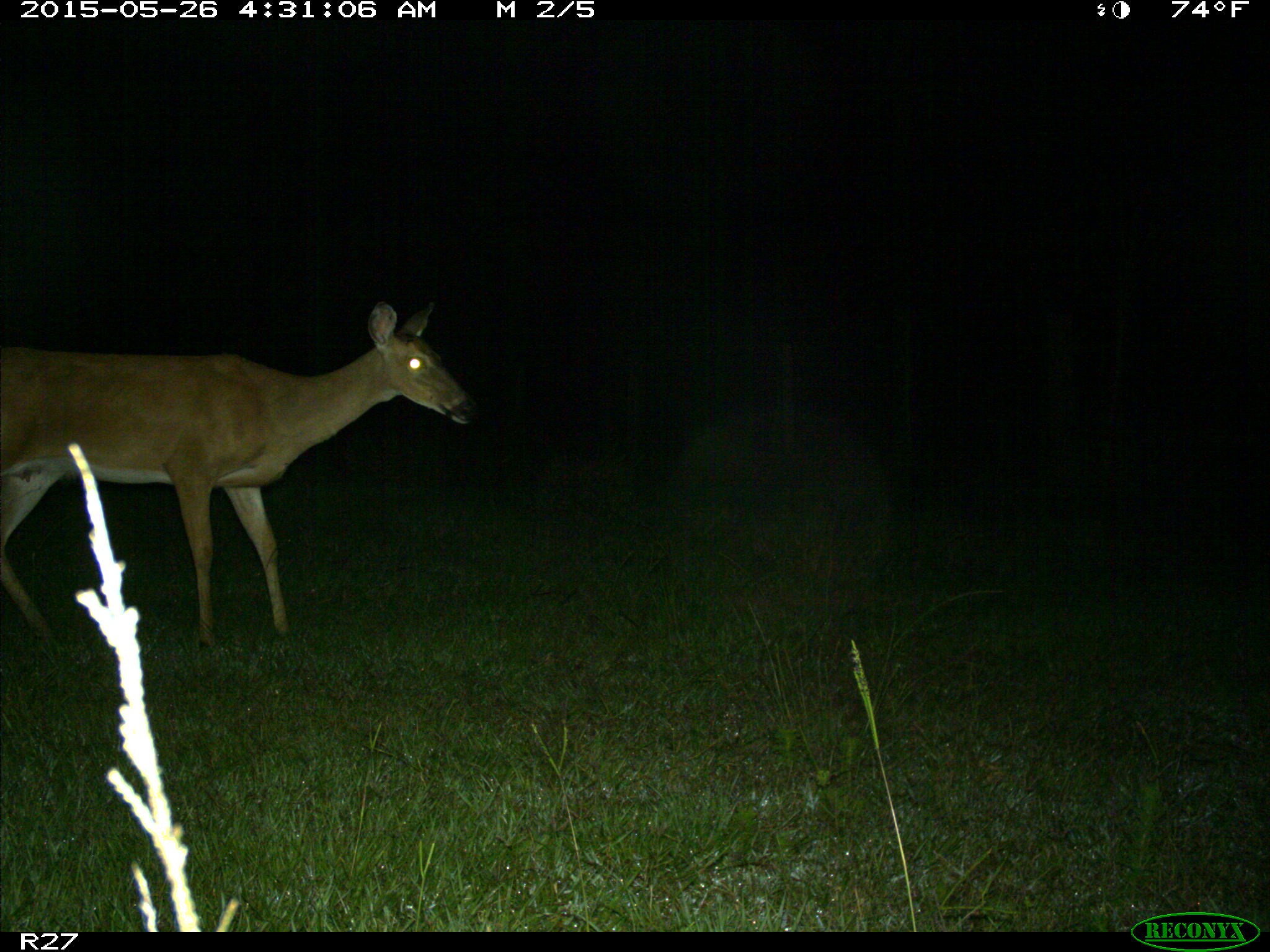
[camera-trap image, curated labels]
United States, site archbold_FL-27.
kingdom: Animalia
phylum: Chordata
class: Mammalia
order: Artiodactyla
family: Cervidae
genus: Odocoileus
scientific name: Odocoileus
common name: deer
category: unidentified deer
Unidentified deer (deer) (Odocoileus).